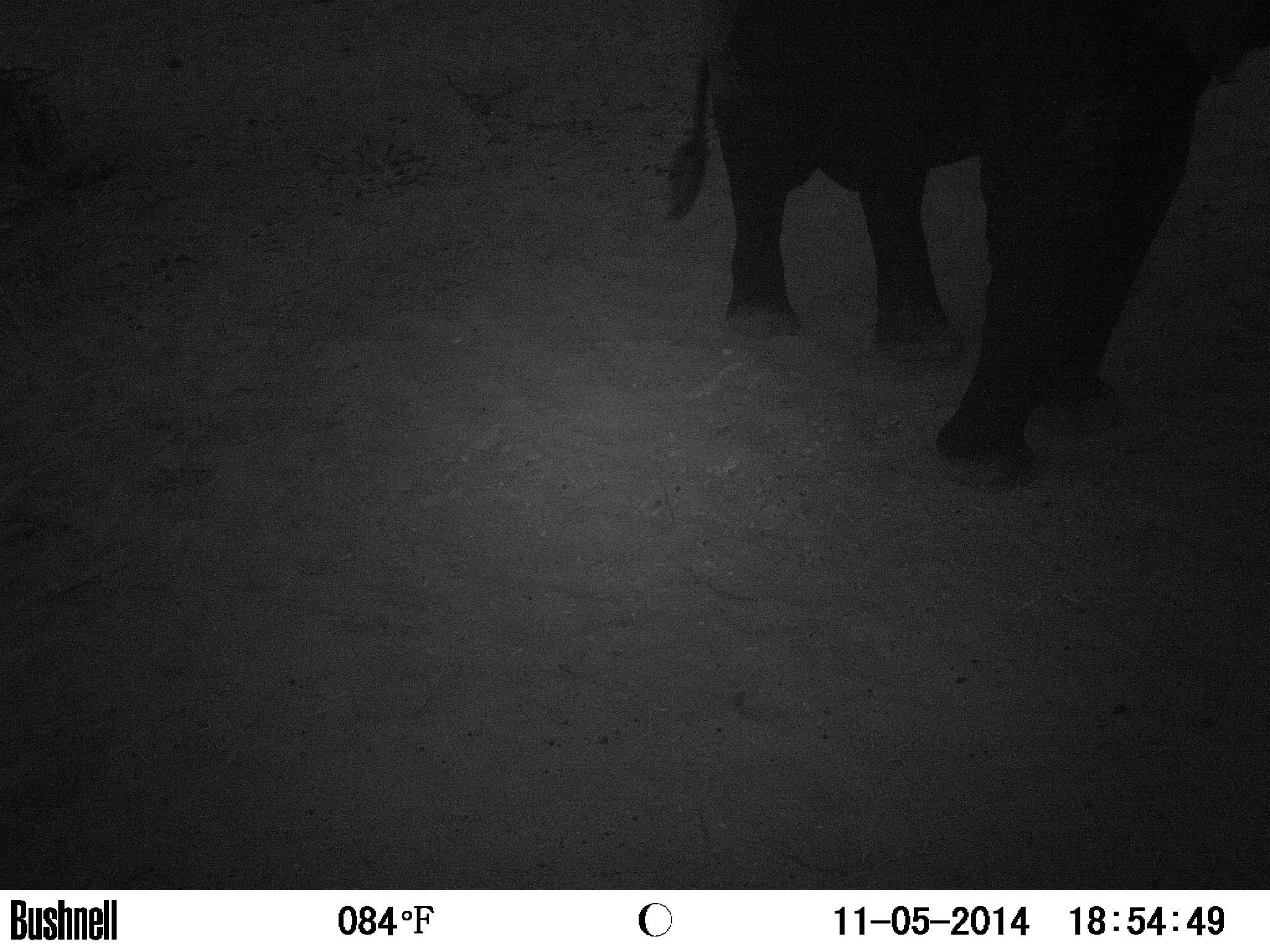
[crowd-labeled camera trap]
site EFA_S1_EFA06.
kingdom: Animalia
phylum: Chordata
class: Mammalia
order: Proboscidea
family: Elephantidae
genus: Loxodonta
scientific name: Loxodonta africana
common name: african bush elephant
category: elephant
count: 1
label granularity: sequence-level